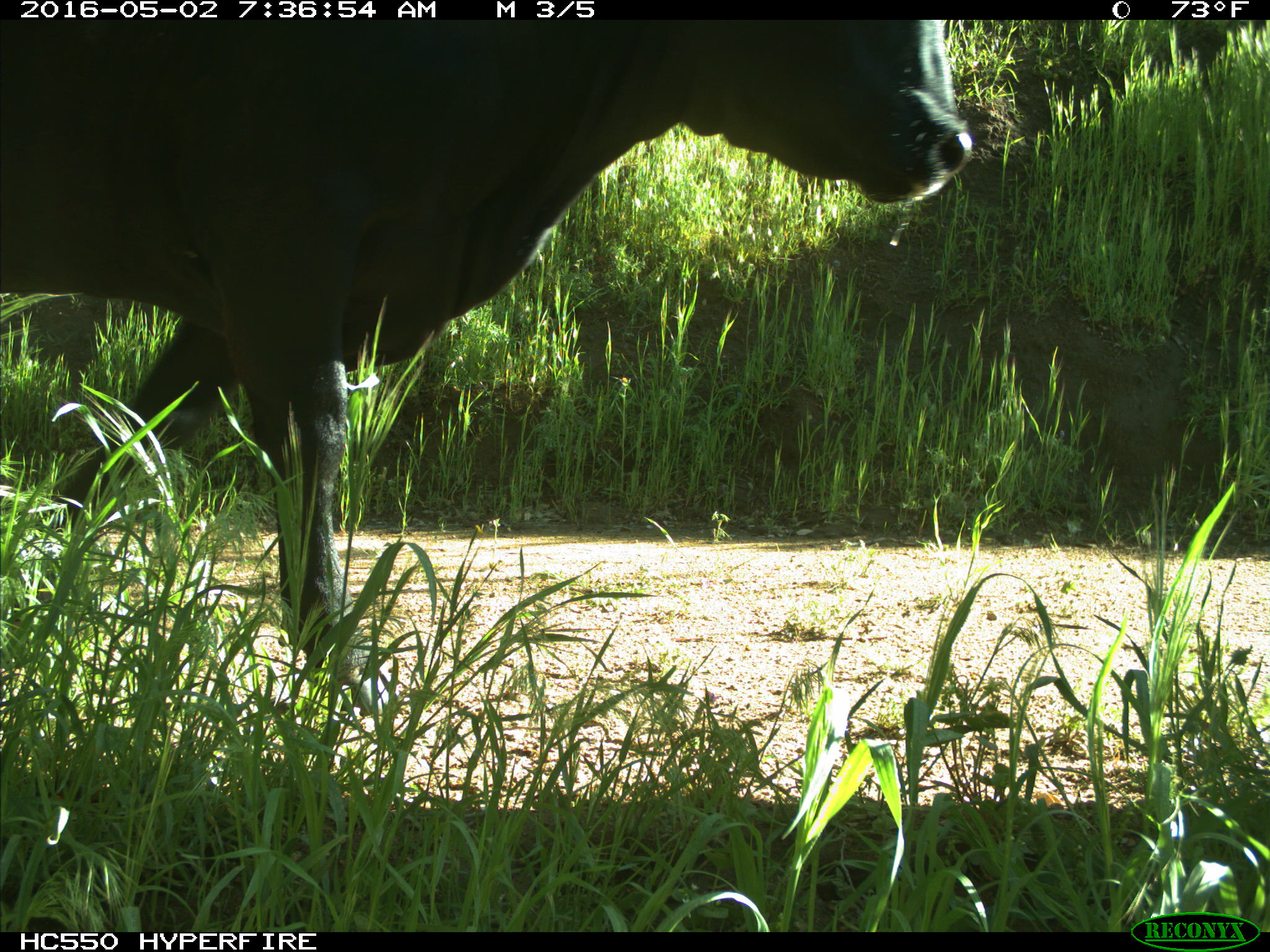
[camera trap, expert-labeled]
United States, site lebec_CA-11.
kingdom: Animalia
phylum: Chordata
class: Mammalia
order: Artiodactyla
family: Bovidae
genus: Bos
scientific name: Bos taurus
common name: domestic cow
Bos taurus (domestic cow).